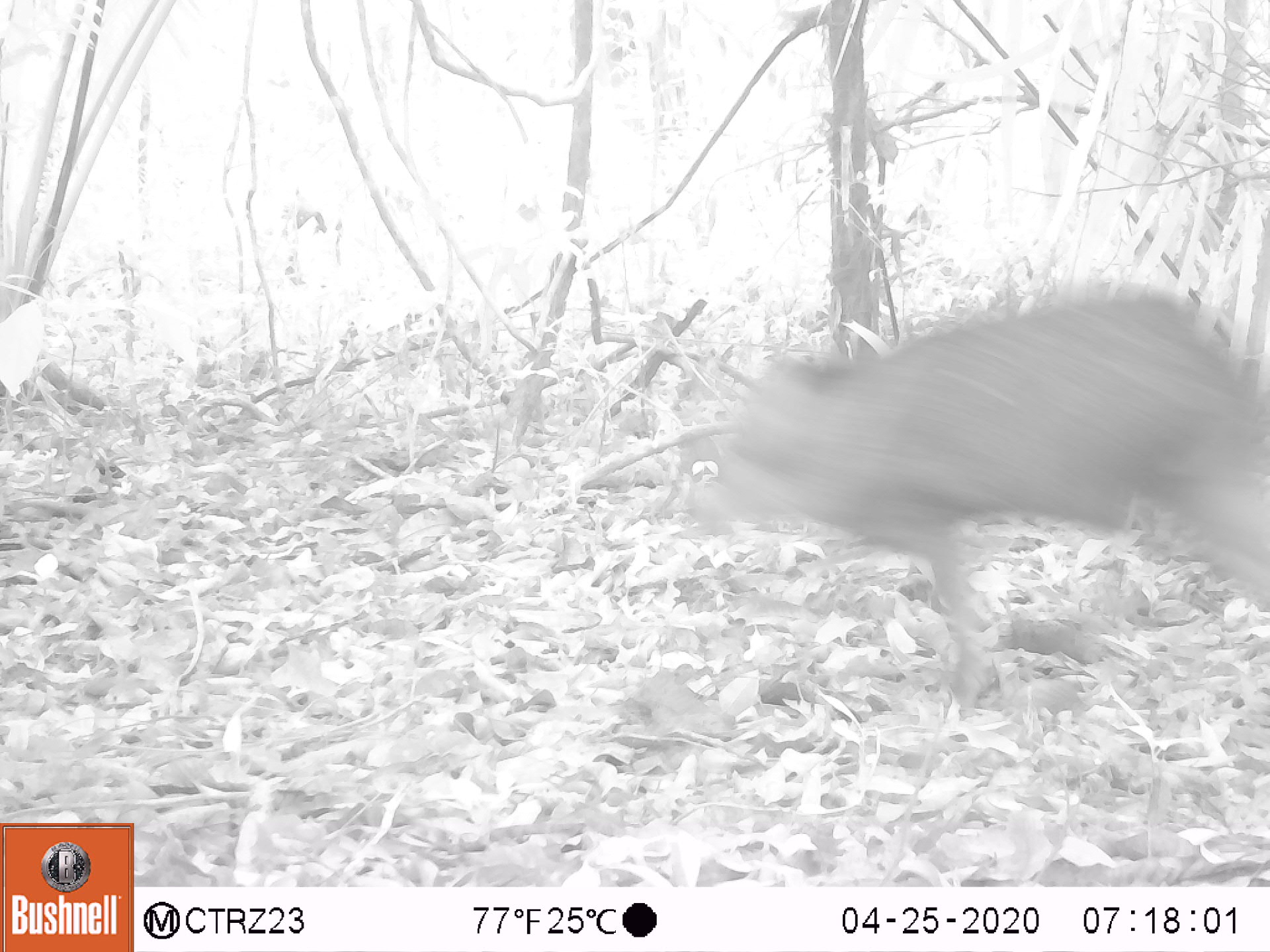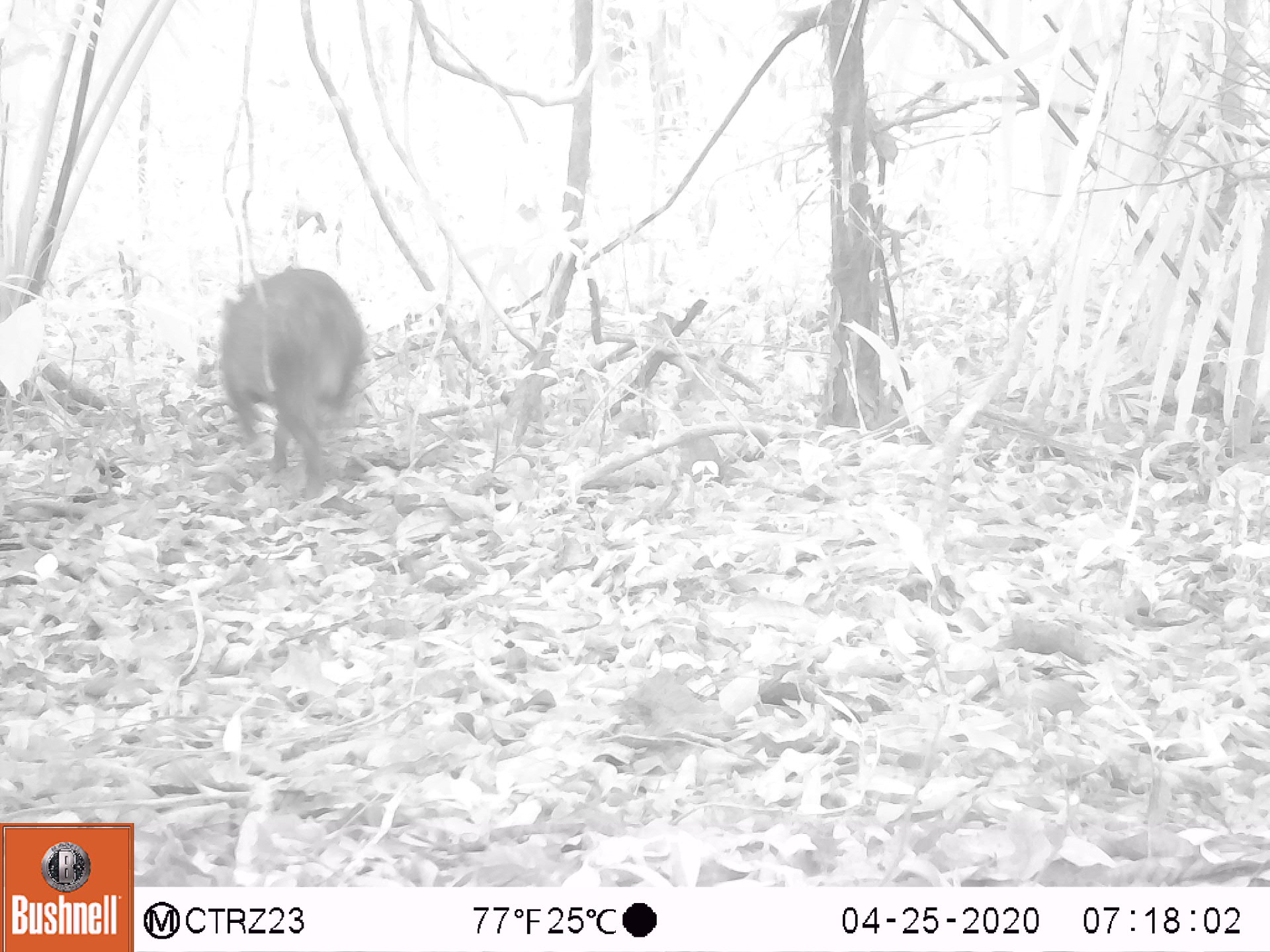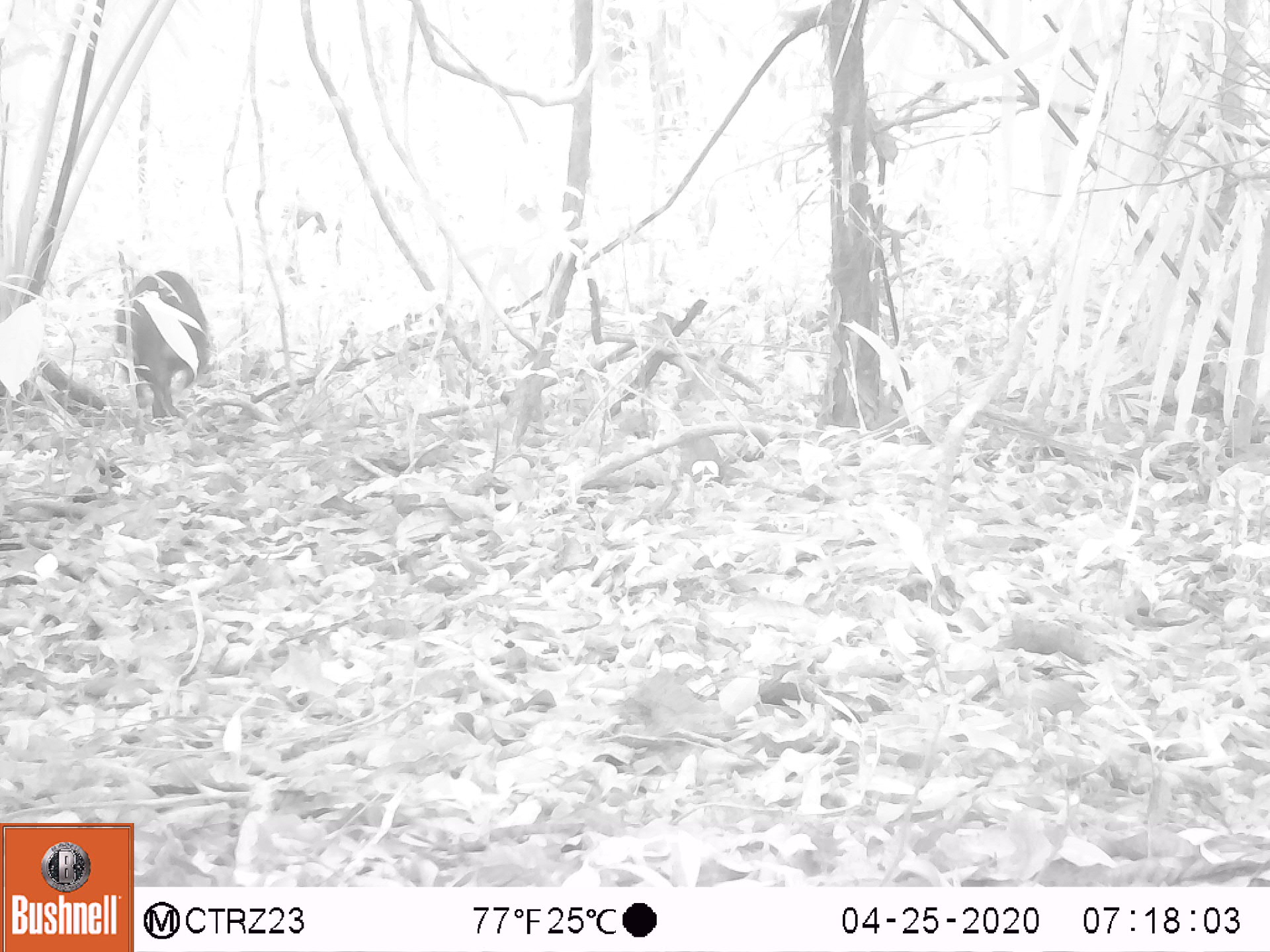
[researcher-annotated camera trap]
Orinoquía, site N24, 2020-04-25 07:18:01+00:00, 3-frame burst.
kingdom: Animalia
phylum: Chordata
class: Mammalia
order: Artiodactyla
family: Tayassuidae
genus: Pecari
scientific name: Pecari tajacu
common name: collared peccary